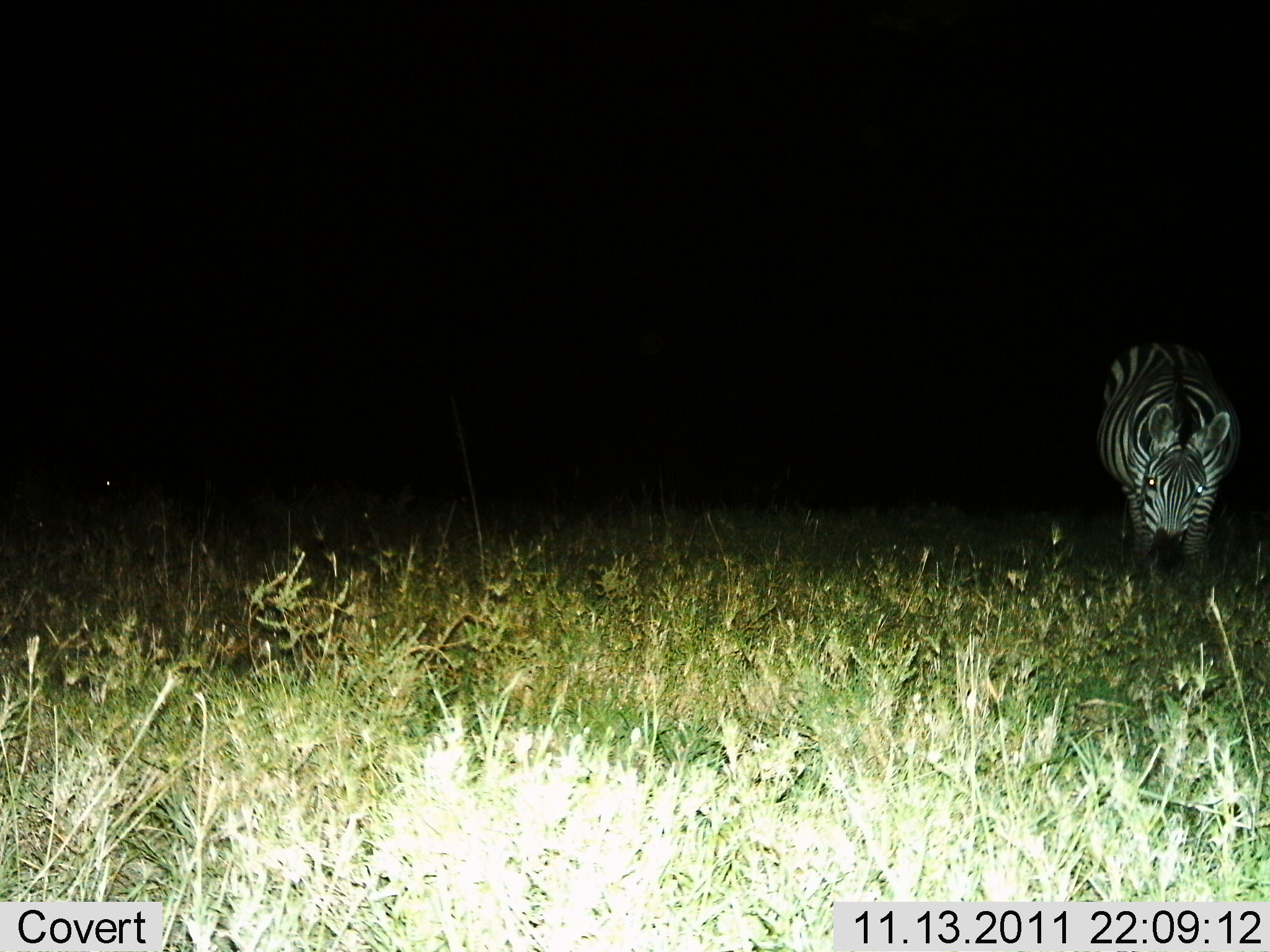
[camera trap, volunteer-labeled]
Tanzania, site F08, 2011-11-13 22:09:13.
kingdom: Animalia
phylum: Chordata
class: Mammalia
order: Perissodactyla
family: Equidae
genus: Equus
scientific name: Equus quagga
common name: plains zebra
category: zebra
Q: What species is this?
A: Zebra (plains zebra) (Equus quagga).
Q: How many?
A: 1.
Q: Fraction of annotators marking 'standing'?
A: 45%.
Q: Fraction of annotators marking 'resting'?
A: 9%.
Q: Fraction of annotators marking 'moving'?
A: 0%.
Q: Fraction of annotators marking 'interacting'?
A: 0%.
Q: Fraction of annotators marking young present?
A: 0%.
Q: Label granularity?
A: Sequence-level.